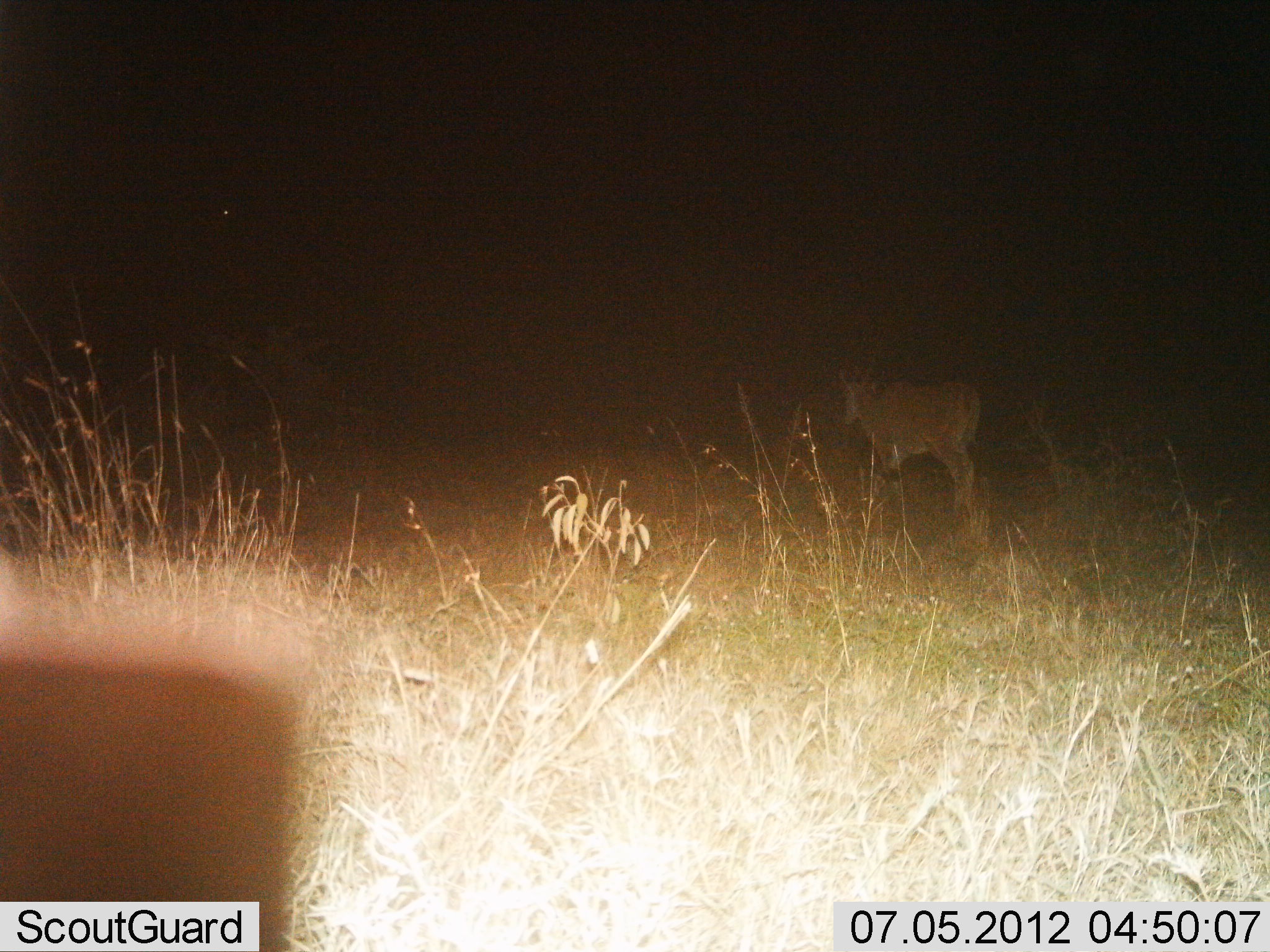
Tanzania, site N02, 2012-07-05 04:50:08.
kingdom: Animalia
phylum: Chordata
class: Mammalia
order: Artiodactyla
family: Bovidae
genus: Alcelaphus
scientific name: Alcelaphus buselaphus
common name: hartebeest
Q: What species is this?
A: Hartebeest (Alcelaphus buselaphus).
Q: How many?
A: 1.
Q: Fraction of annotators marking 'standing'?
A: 86%.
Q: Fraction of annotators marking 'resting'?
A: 0%.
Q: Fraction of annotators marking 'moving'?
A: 14%.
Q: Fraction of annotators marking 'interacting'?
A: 0%.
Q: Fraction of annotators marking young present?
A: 0%.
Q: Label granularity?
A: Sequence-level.